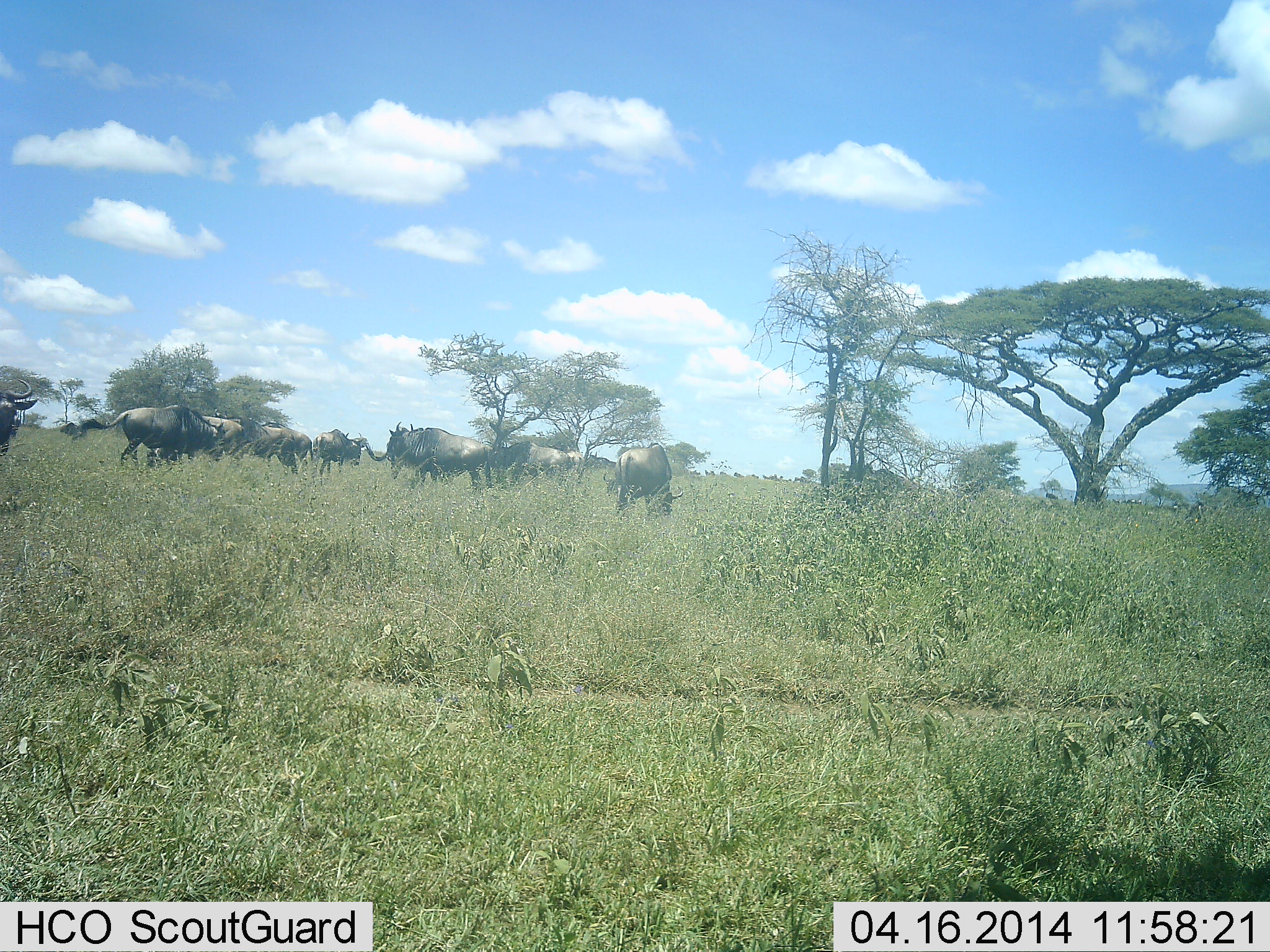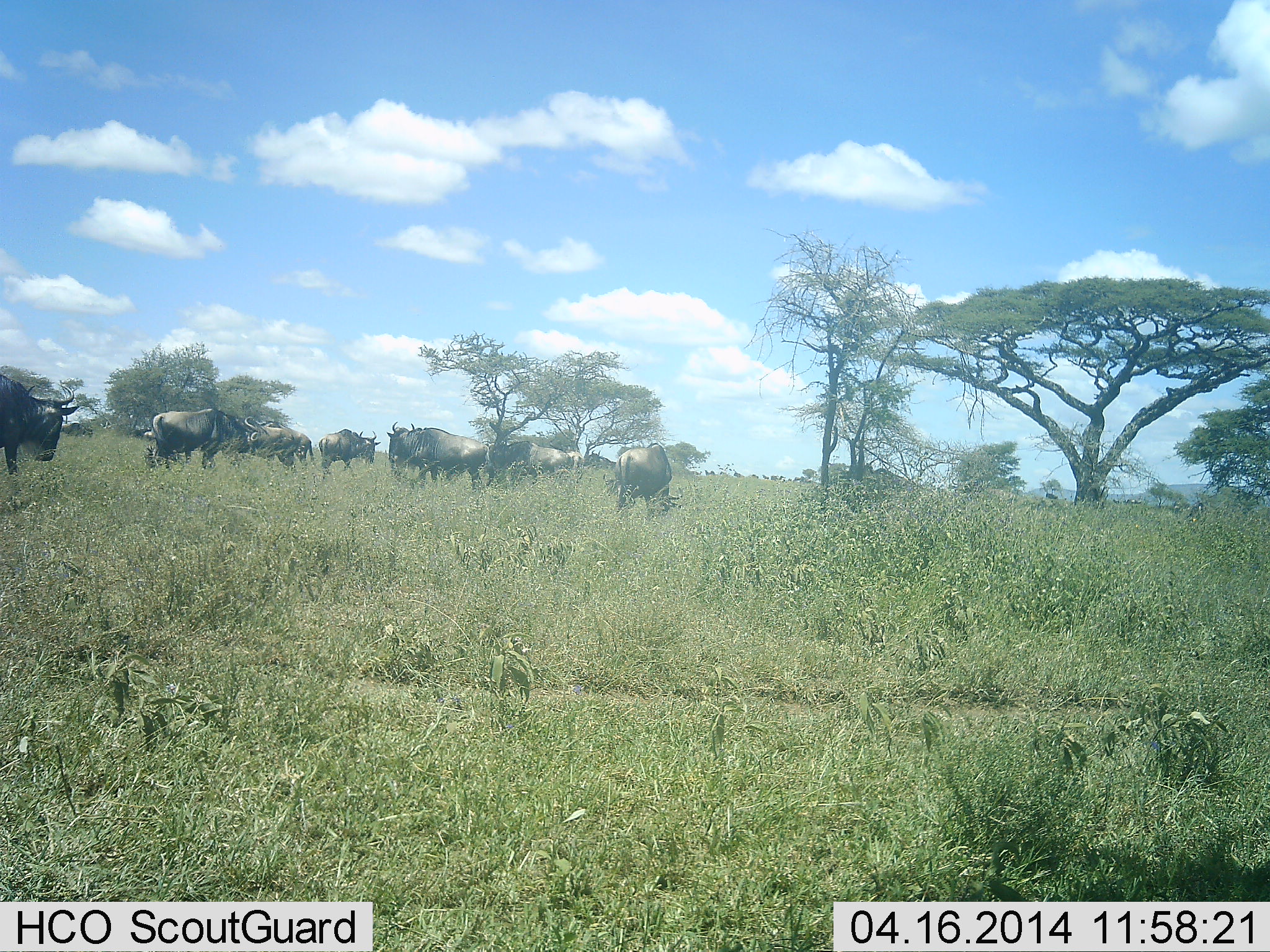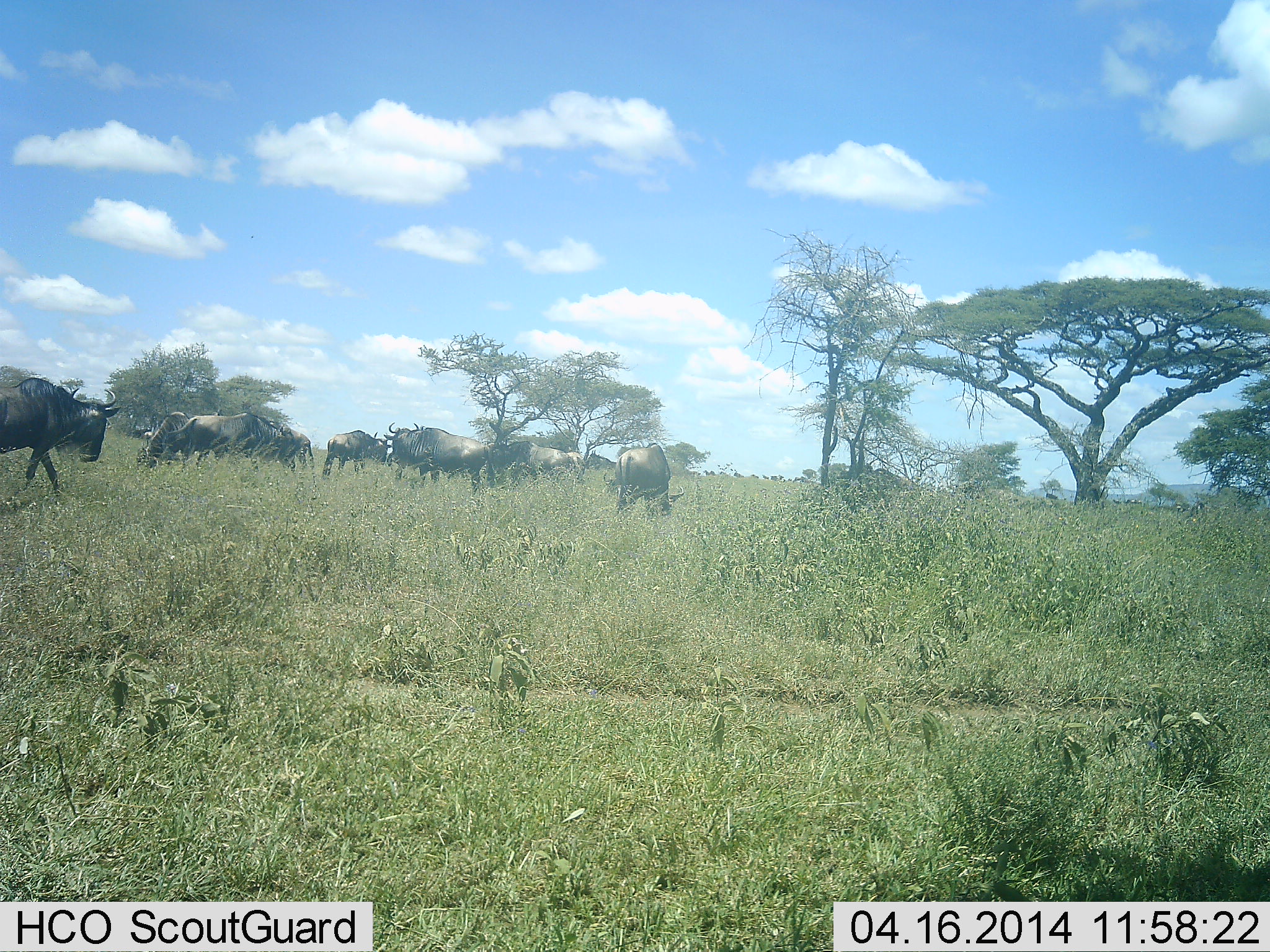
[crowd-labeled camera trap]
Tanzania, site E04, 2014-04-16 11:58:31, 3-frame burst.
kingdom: Animalia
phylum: Chordata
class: Mammalia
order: Artiodactyla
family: Bovidae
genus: Connochaetes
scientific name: Connochaetes taurinus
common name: blue wildebeest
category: wildebeest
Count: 11-50.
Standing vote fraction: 40%.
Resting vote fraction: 10%.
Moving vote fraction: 70%.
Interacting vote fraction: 0%.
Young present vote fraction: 0%.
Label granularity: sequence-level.